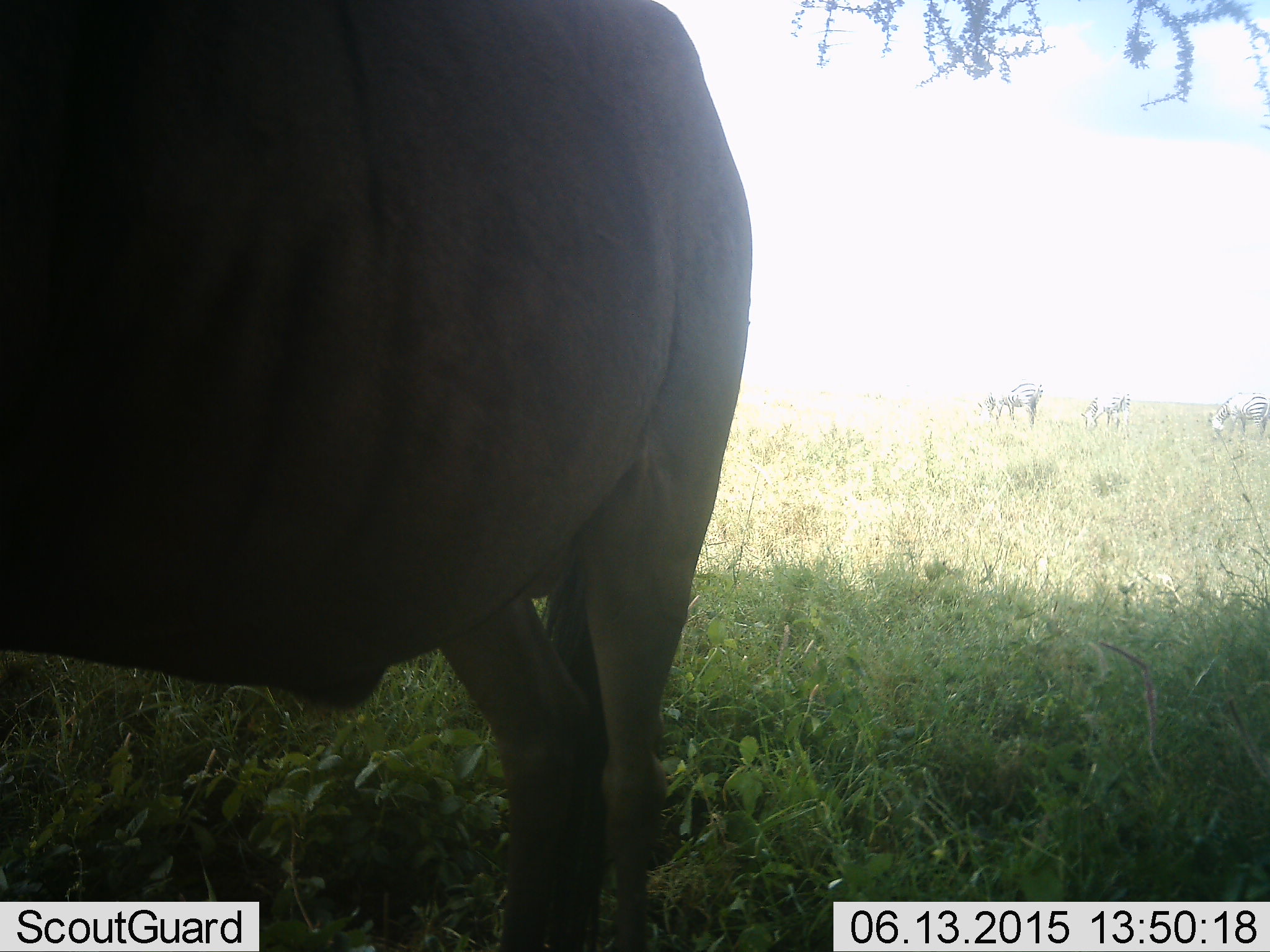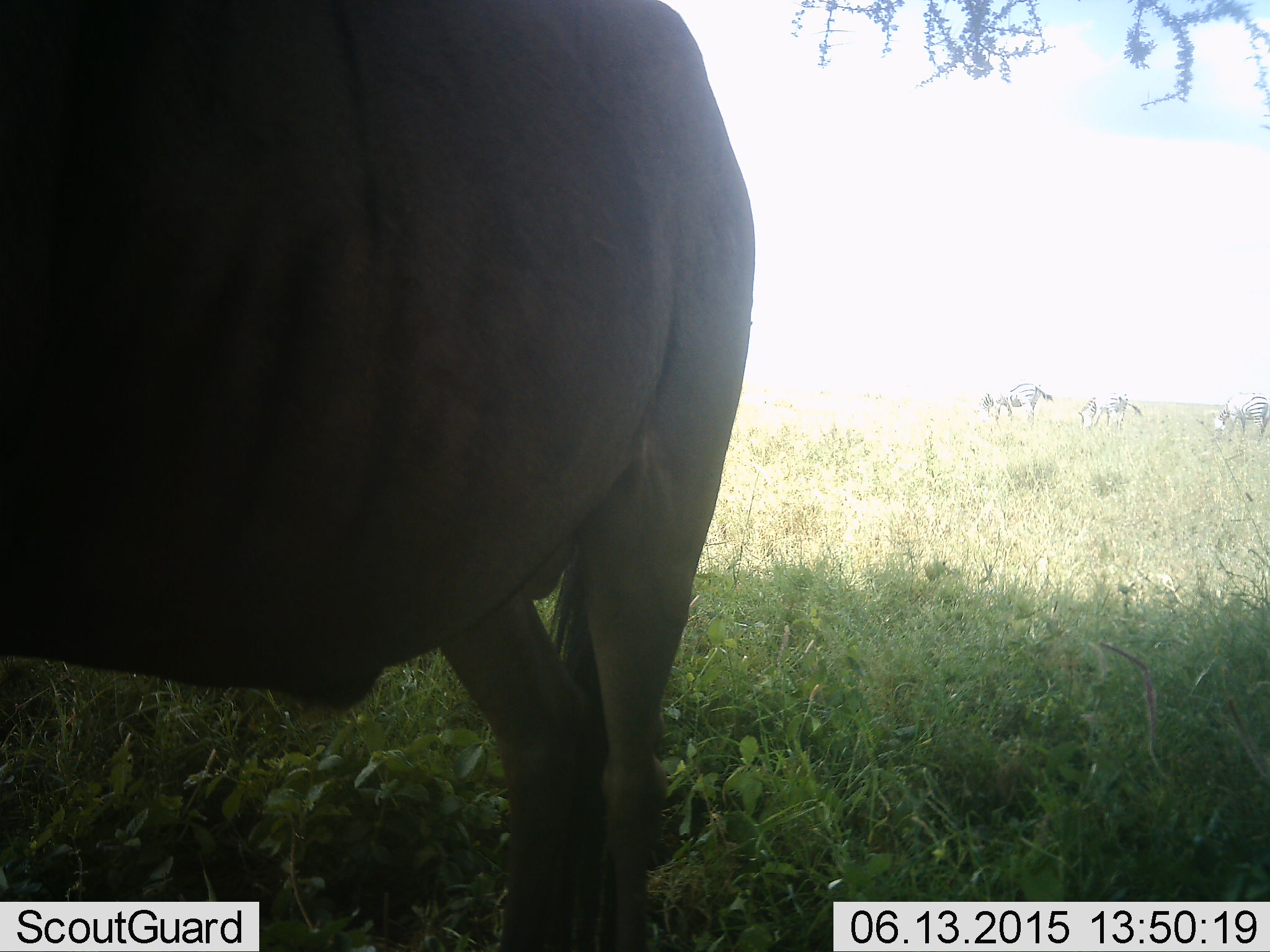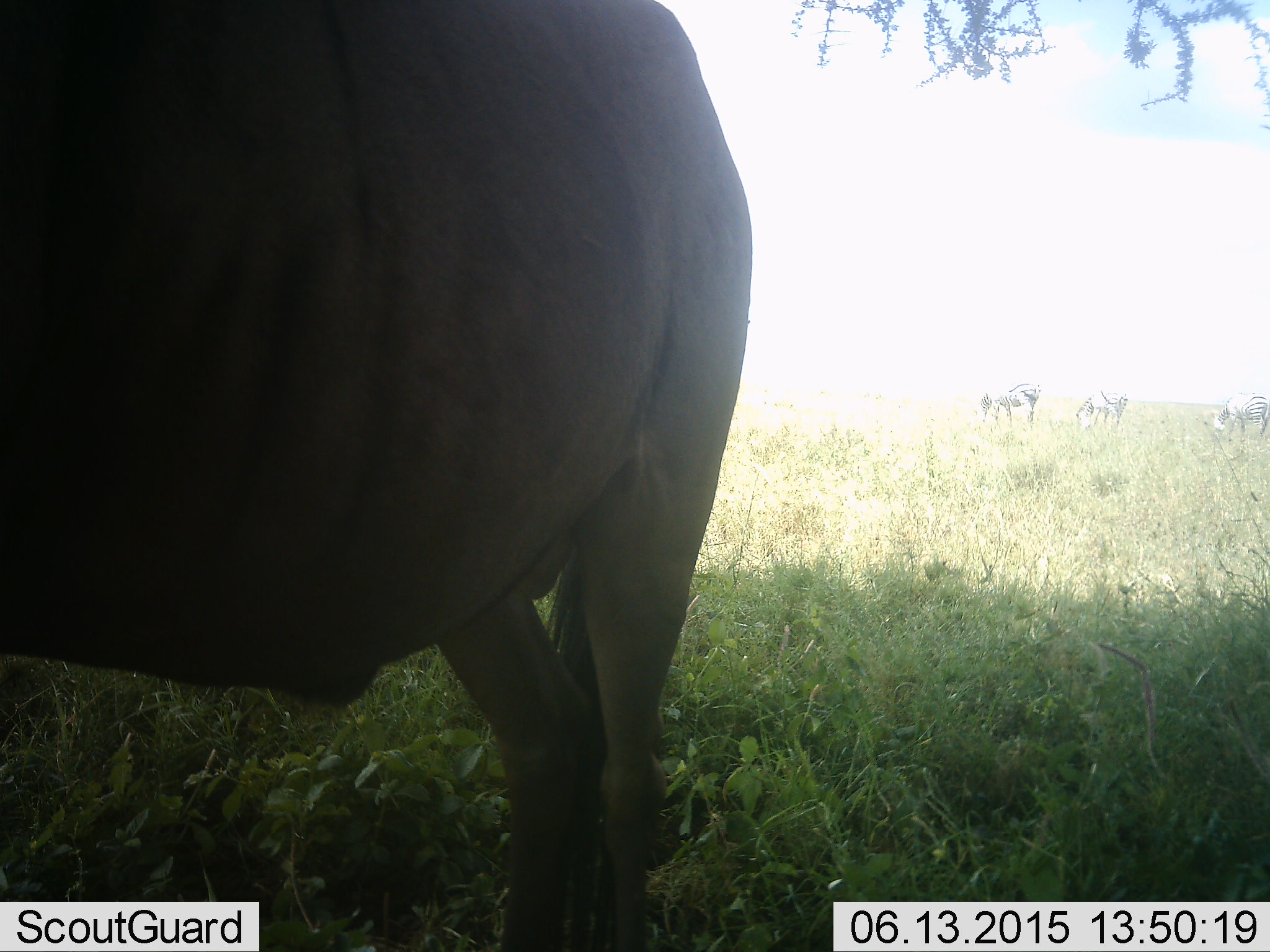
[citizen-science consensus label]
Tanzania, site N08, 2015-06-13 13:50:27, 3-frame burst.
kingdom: Animalia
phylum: Chordata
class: Mammalia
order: Artiodactyla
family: Bovidae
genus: Connochaetes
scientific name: Connochaetes taurinus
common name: blue wildebeest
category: wildebeest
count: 1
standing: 100%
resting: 0%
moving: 0%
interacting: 0%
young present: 0%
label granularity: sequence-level